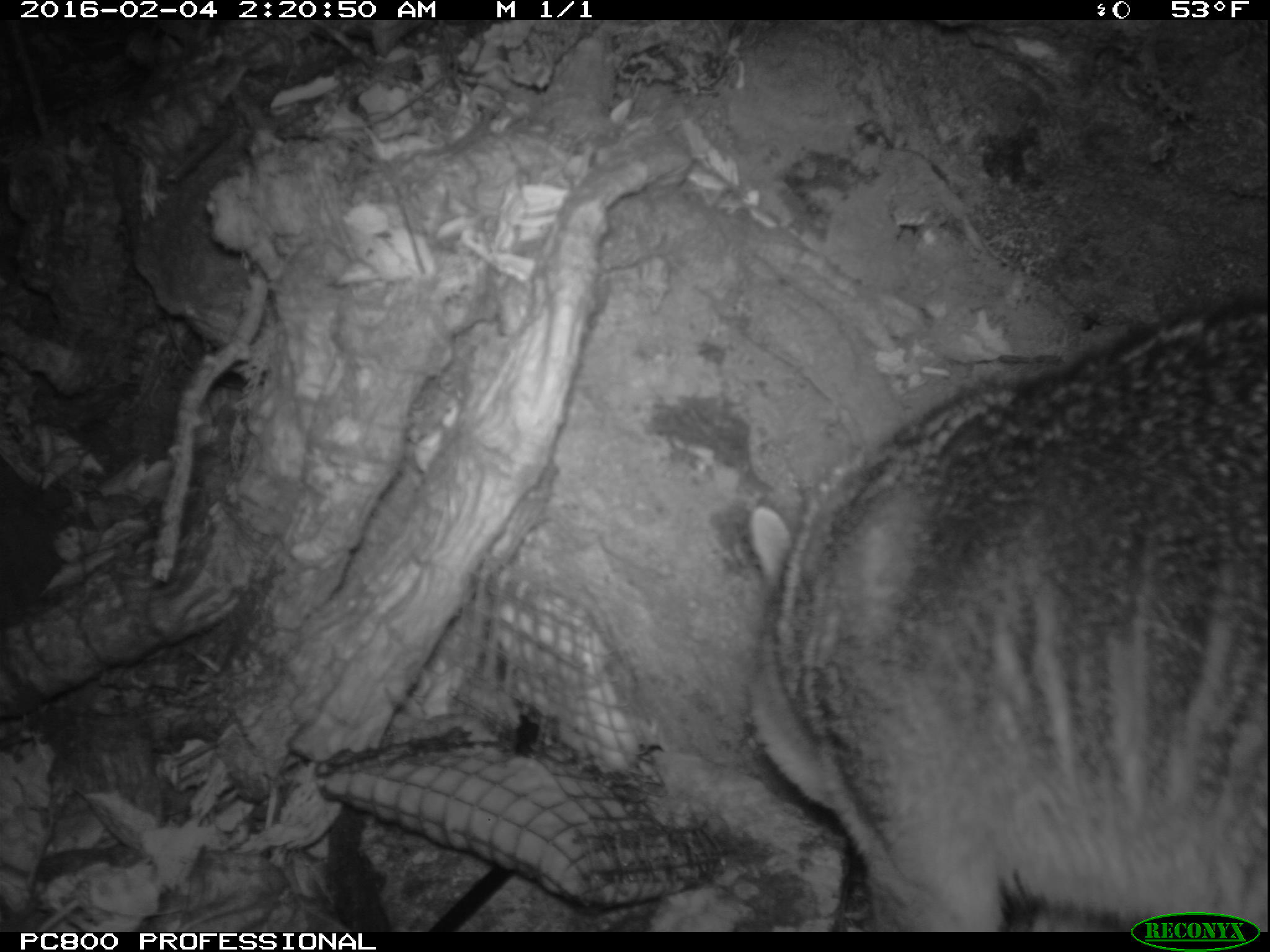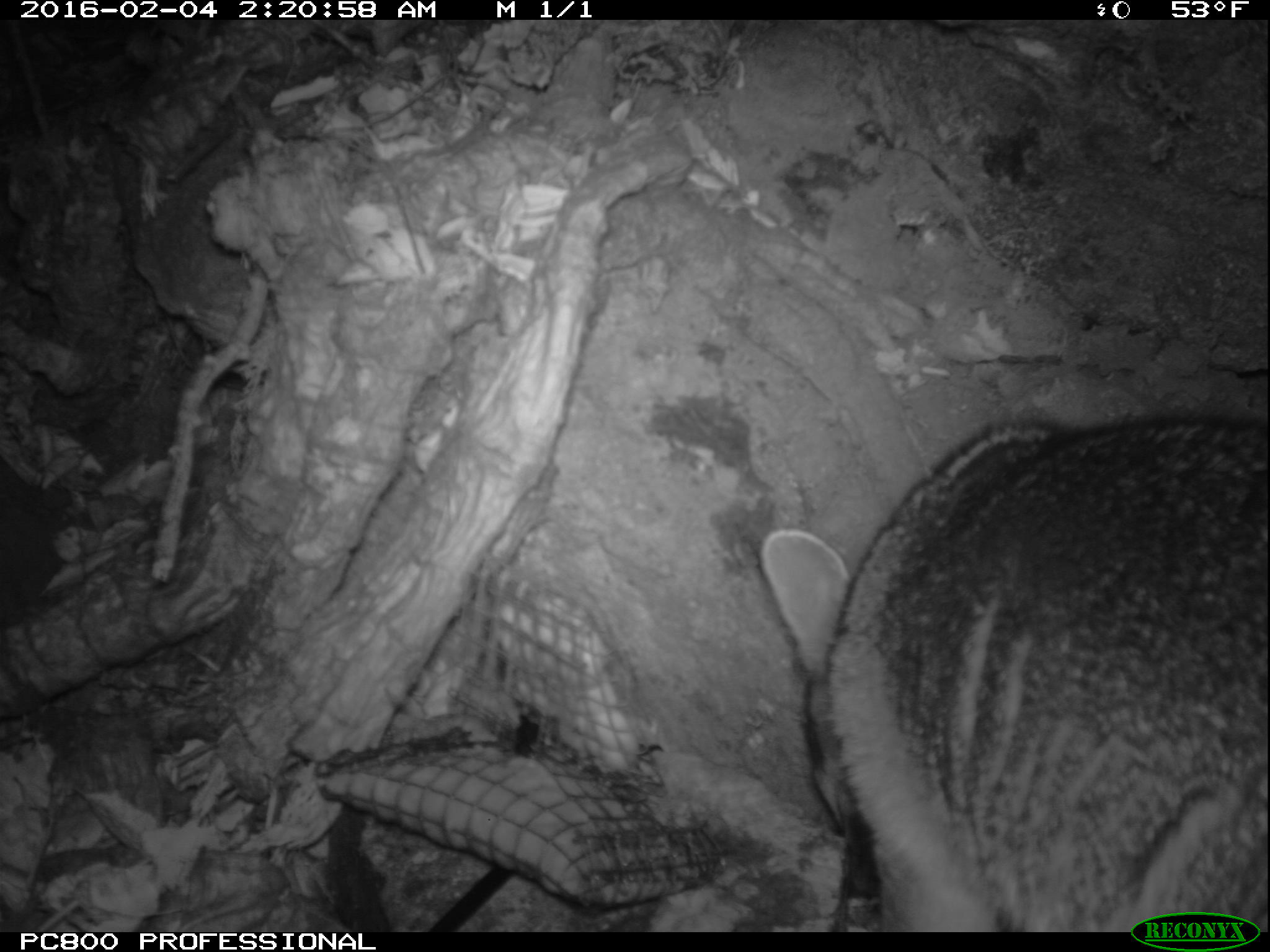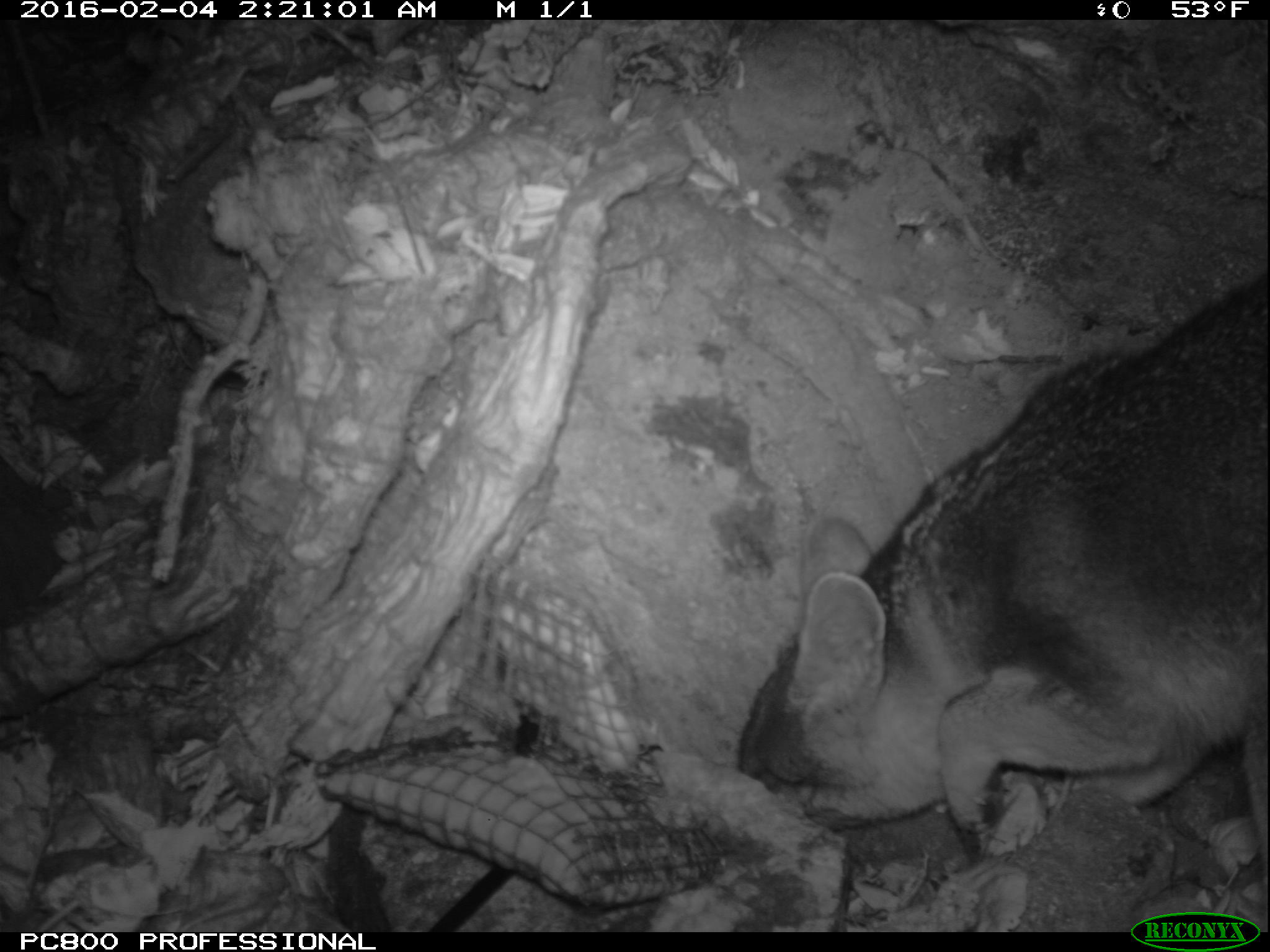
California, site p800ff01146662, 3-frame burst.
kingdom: Animalia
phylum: Chordata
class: Mammalia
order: Carnivora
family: Canidae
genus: Urocyon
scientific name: Urocyon littoralis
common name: island fox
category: fox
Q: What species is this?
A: Fox (island fox) (Urocyon littoralis).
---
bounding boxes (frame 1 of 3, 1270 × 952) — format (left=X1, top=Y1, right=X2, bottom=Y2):
fox: (left=749, top=295, right=1269, bottom=930)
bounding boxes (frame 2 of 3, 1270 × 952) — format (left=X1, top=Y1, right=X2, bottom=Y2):
fox: (left=759, top=410, right=1269, bottom=930)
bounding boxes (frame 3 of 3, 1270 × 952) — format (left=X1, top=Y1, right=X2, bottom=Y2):
fox: (left=737, top=273, right=1269, bottom=896)